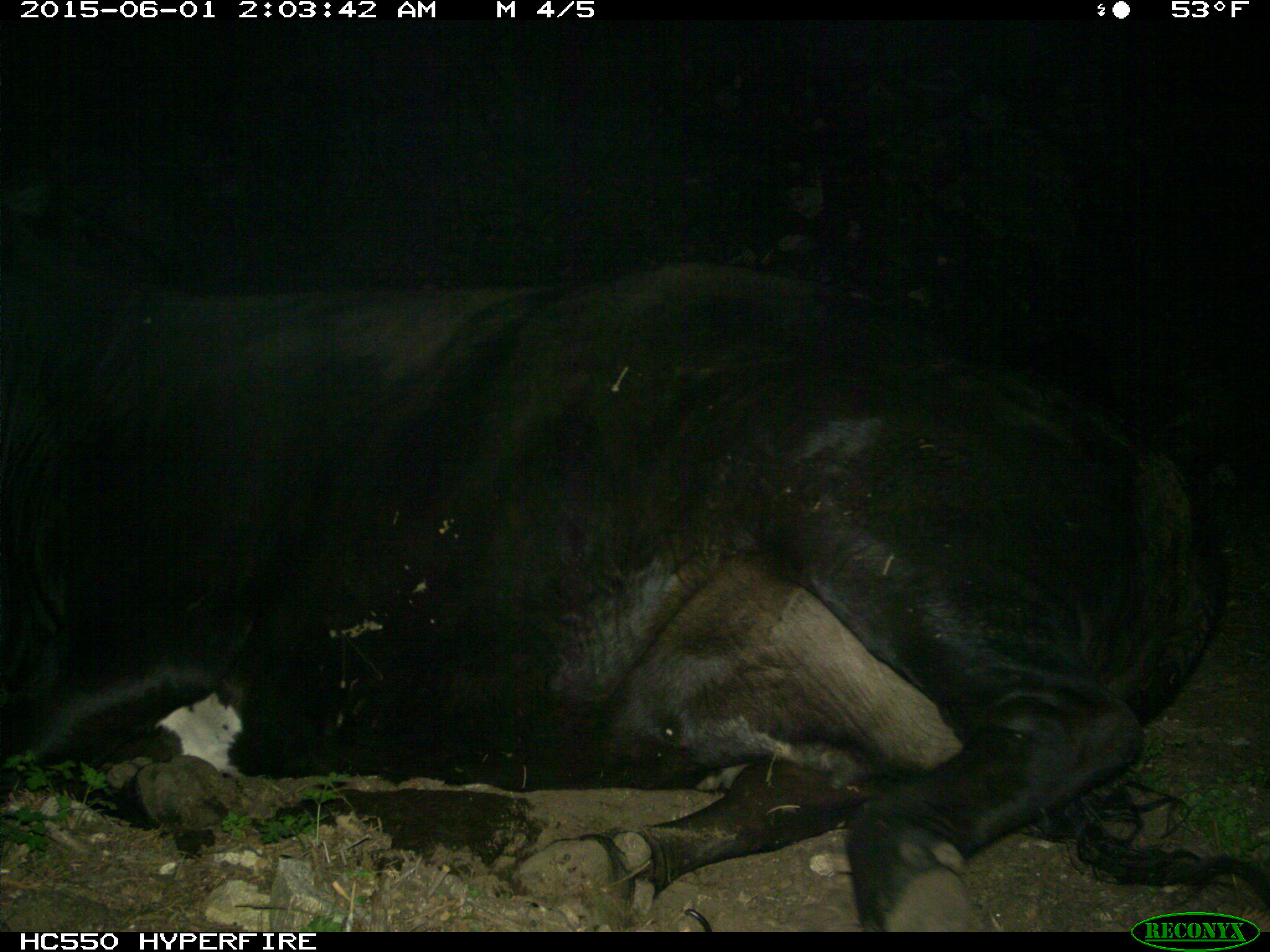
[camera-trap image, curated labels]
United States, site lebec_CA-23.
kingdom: Animalia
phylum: Chordata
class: Mammalia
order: Artiodactyla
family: Bovidae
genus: Bos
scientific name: Bos taurus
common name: domestic cow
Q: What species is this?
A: Bos taurus (domestic cow).